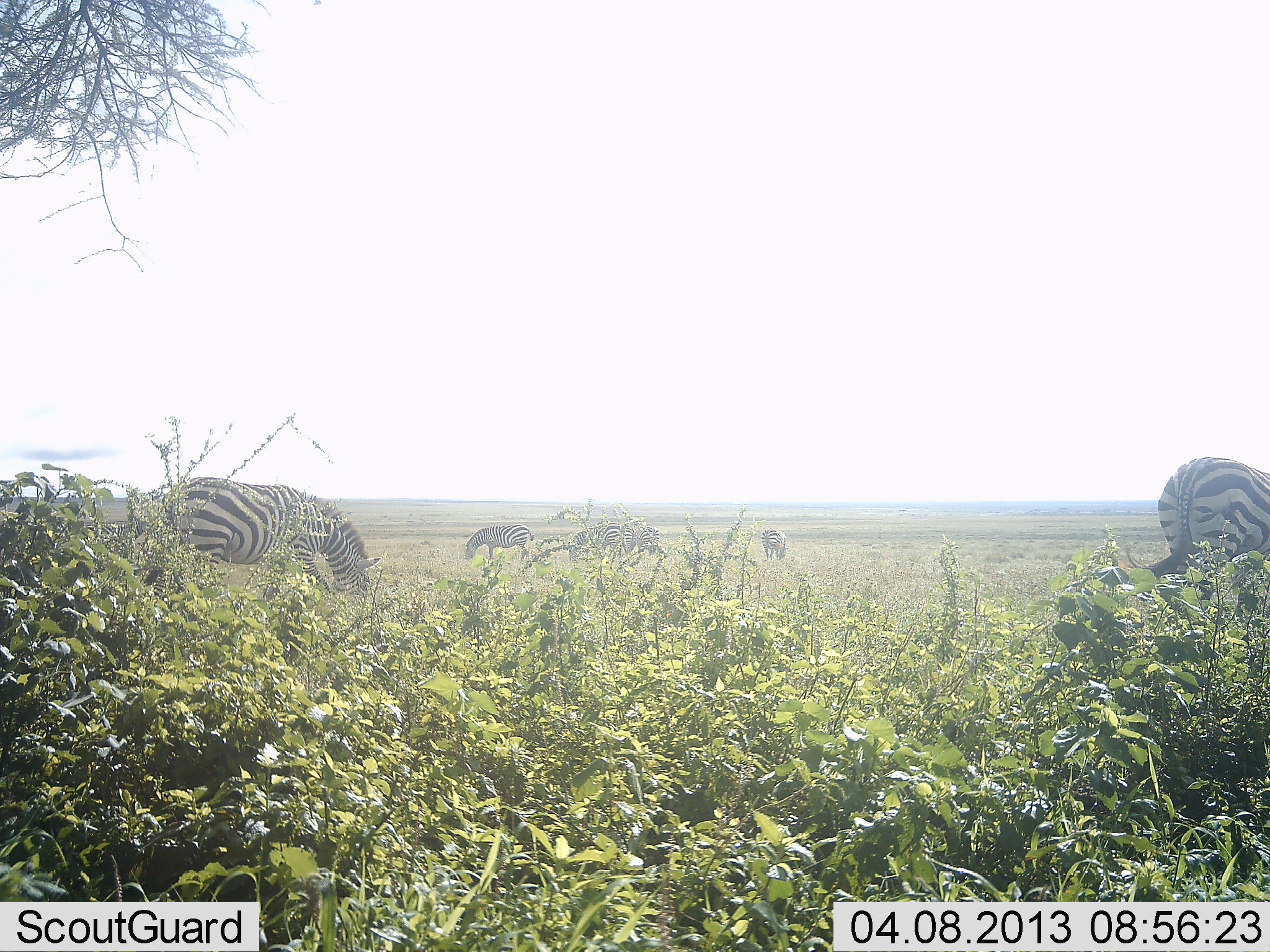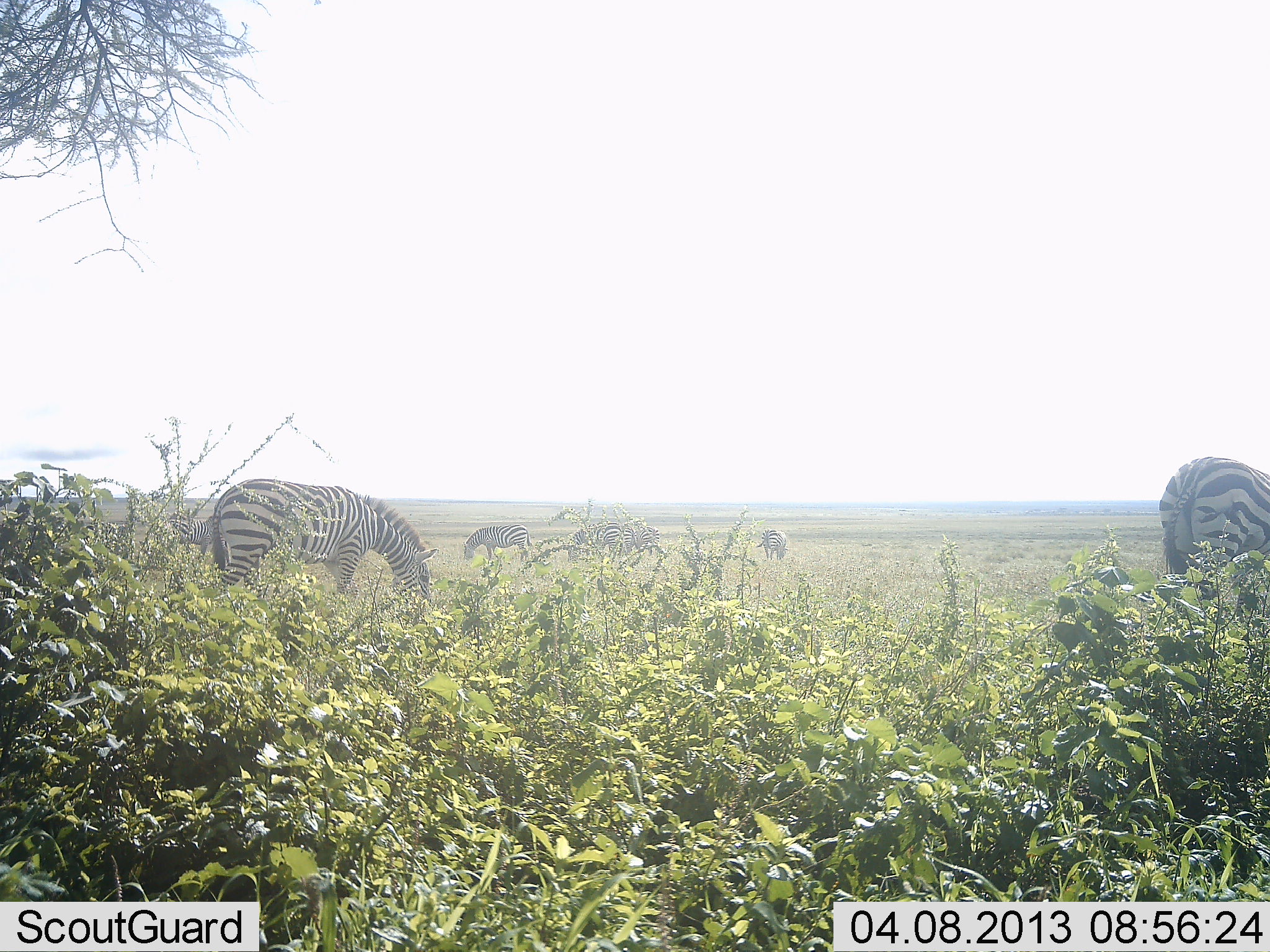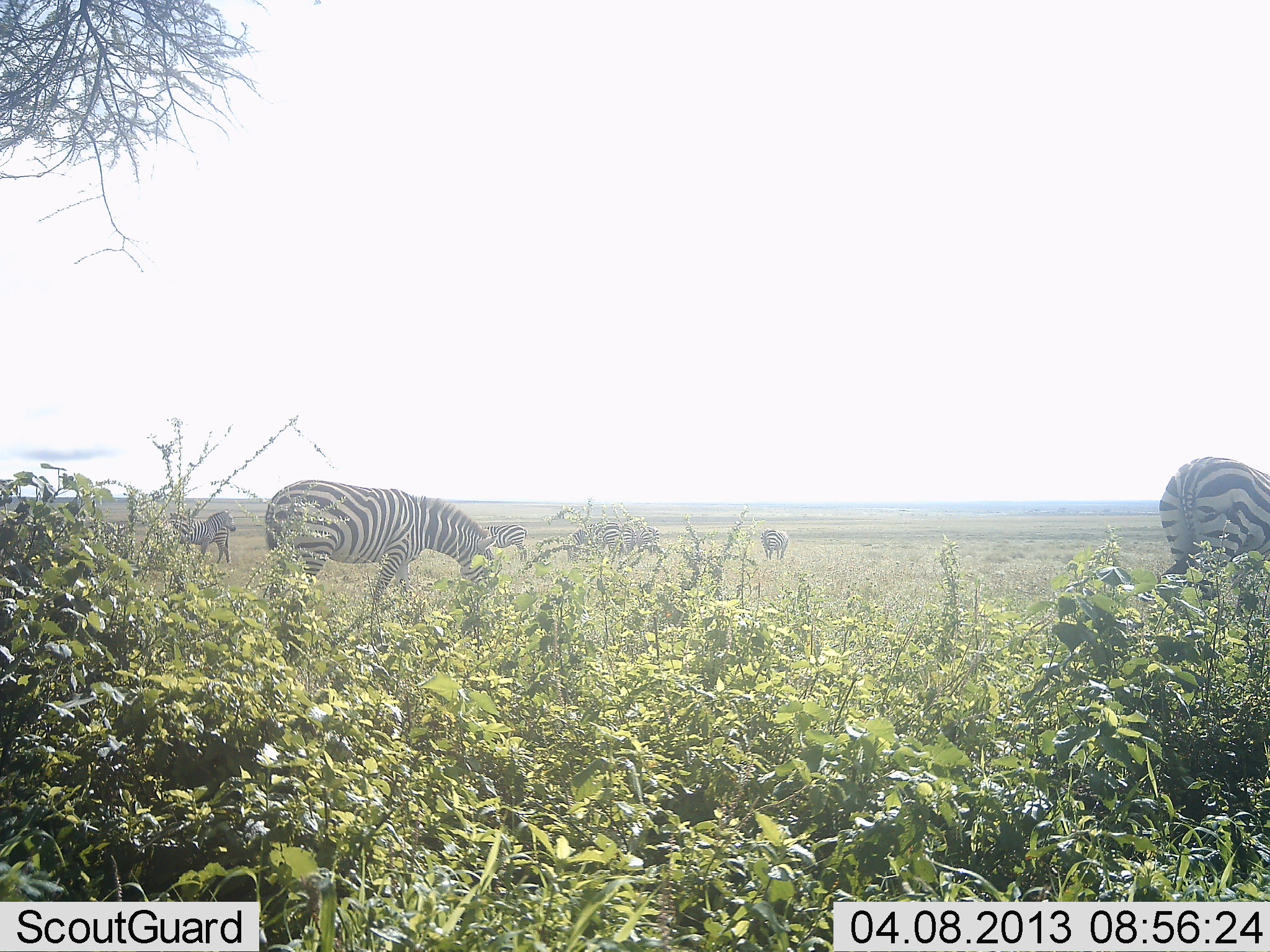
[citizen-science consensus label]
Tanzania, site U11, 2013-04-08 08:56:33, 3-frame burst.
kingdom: Animalia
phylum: Chordata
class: Mammalia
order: Perissodactyla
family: Equidae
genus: Equus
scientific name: Equus quagga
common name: plains zebra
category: zebra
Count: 6.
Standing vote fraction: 31%.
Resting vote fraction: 3%.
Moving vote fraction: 28%.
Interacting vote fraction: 0%.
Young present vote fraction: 0%.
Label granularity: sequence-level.